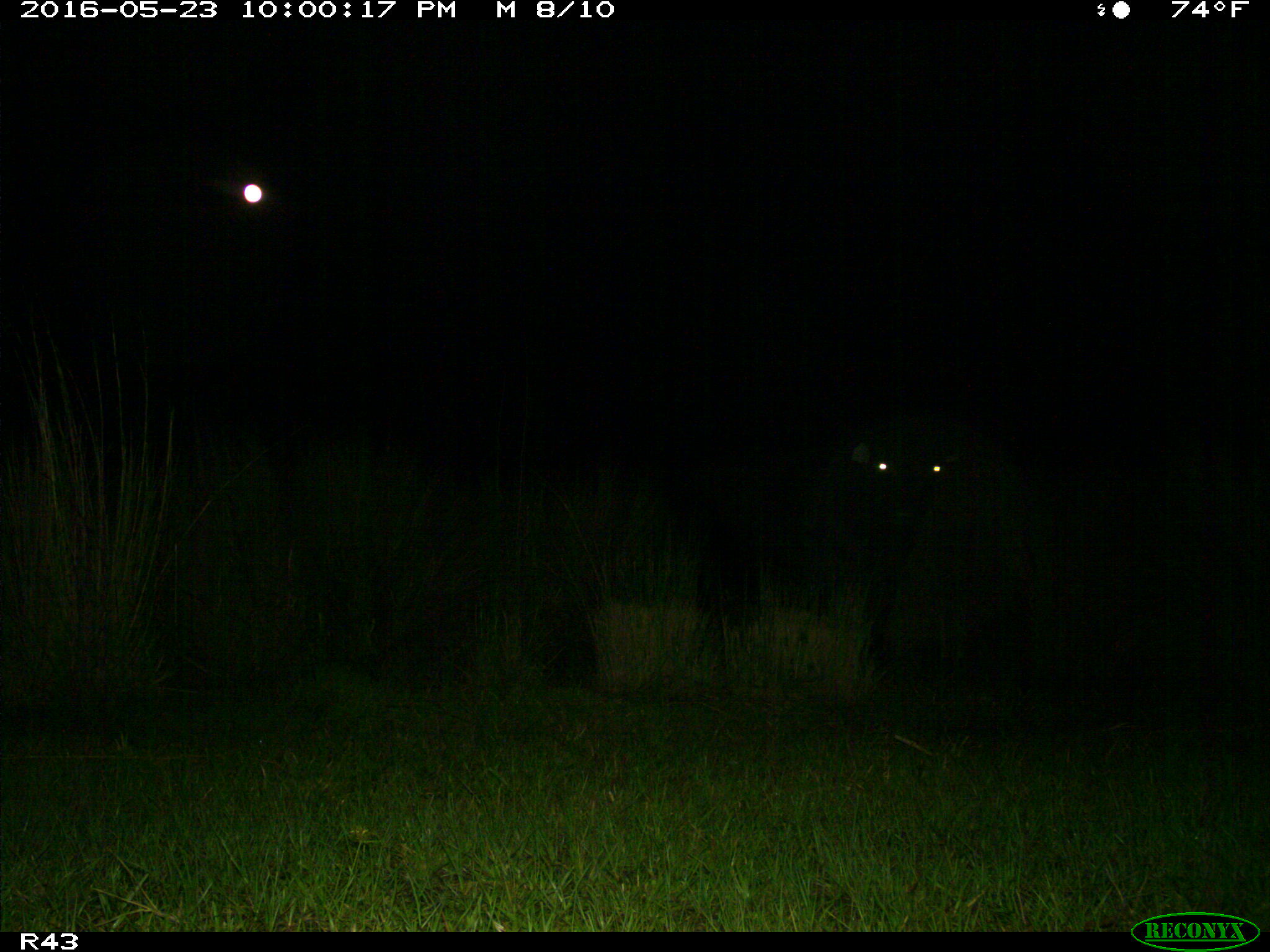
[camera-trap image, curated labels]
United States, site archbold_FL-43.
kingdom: Animalia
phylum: Chordata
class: Mammalia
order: Artiodactyla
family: Bovidae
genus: Bos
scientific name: Bos taurus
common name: domestic cow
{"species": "Bos taurus (domestic cow)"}